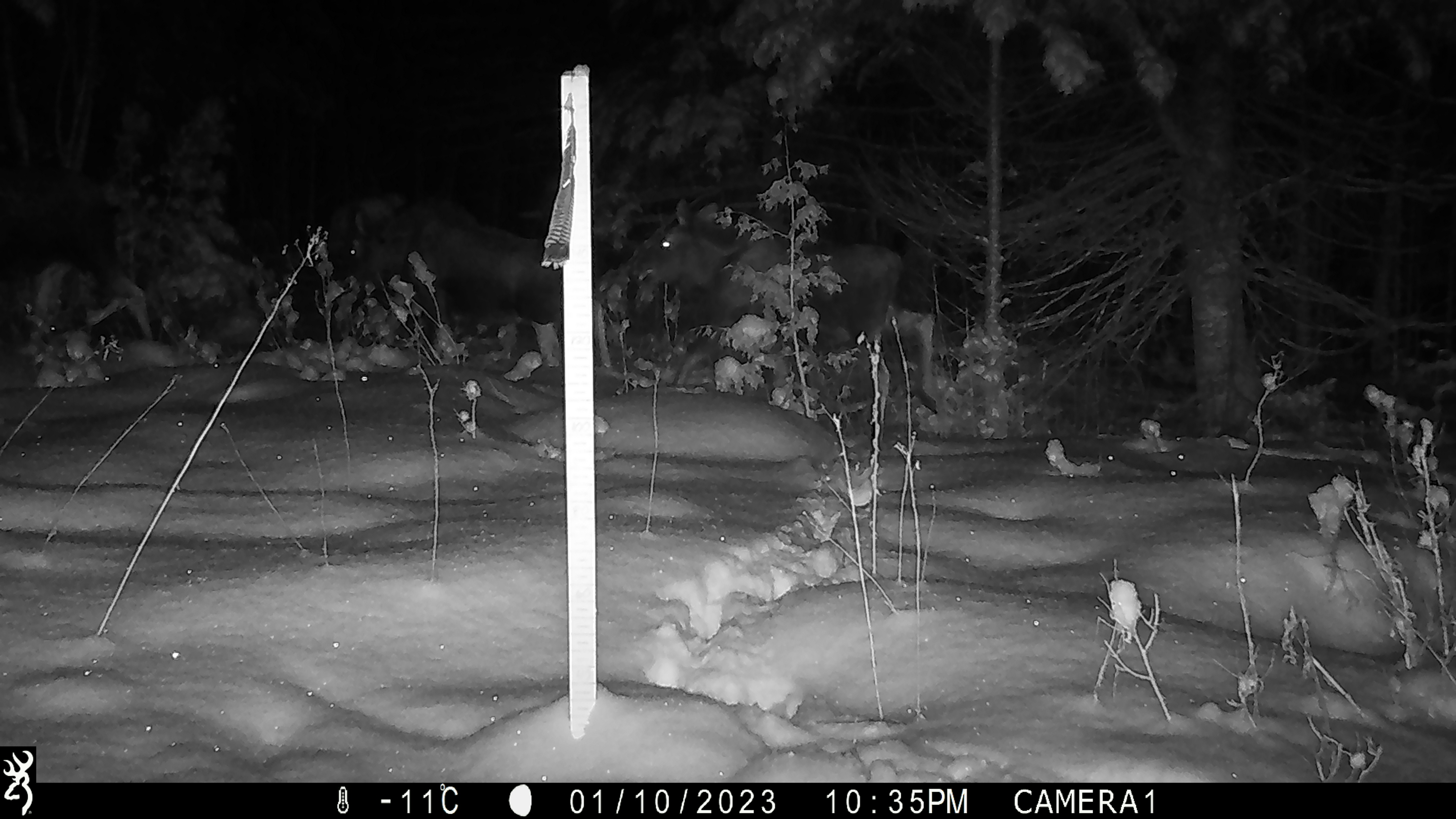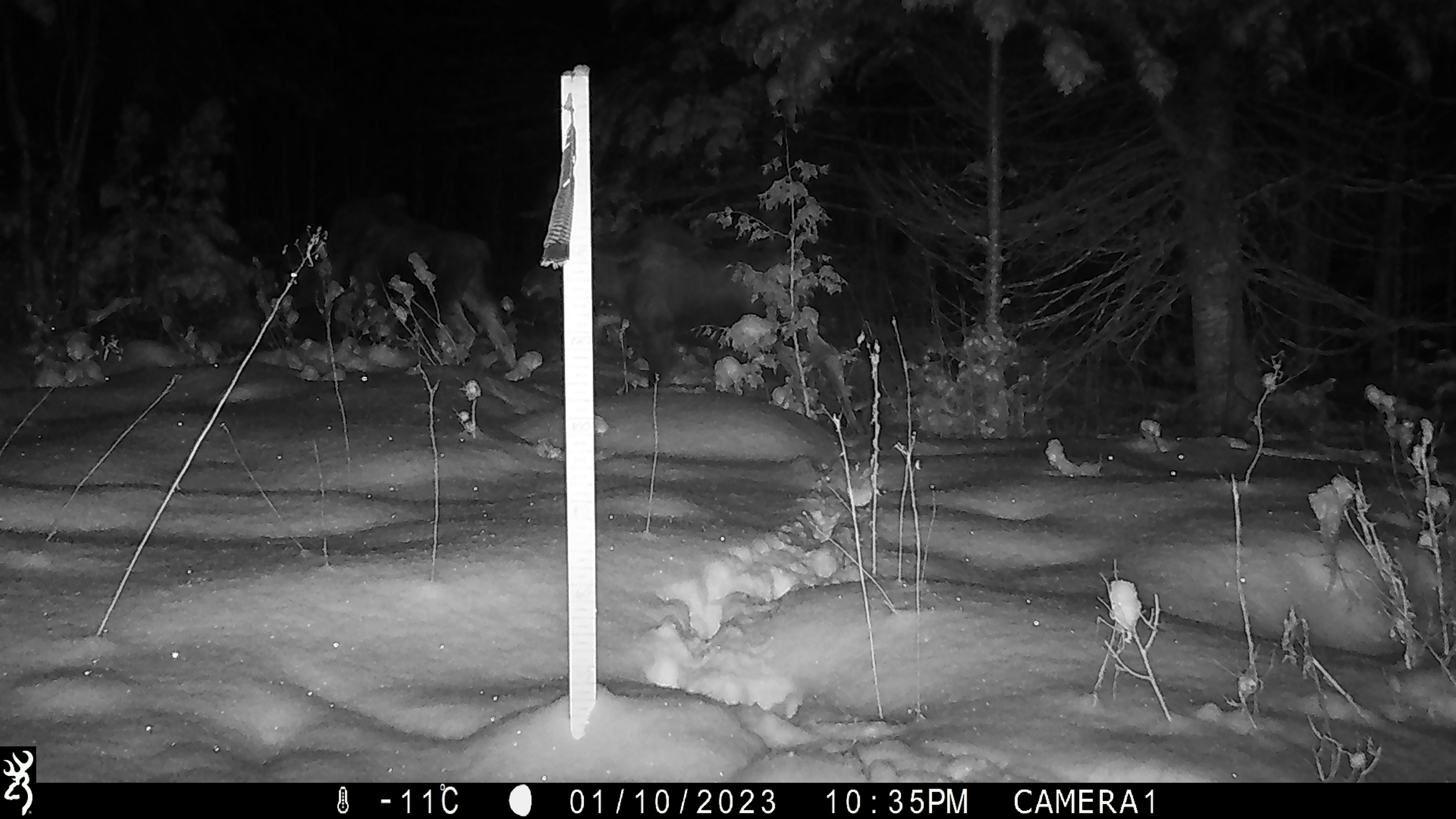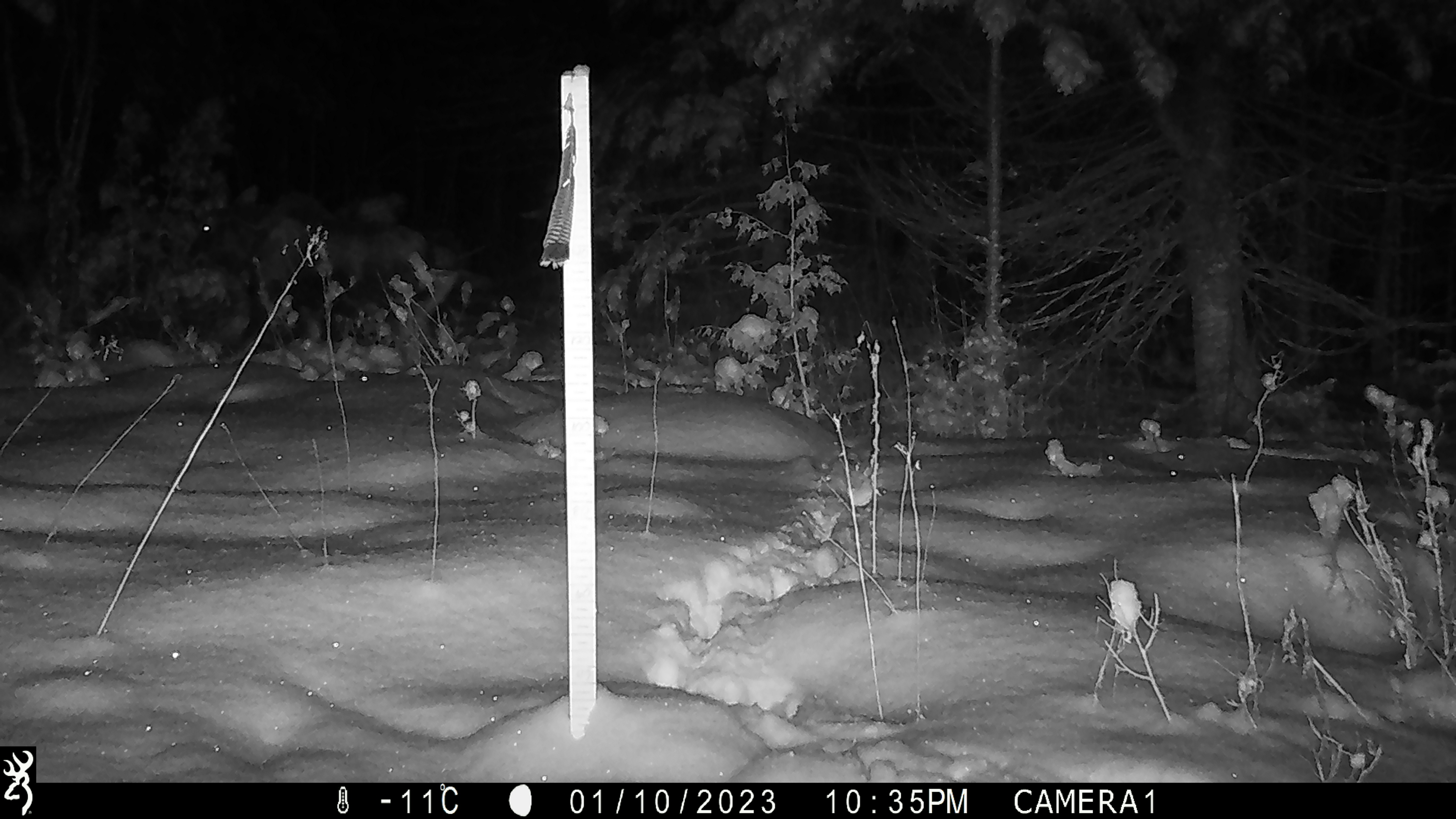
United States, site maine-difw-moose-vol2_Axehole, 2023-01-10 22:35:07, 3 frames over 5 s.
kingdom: Animalia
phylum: Chordata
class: Mammalia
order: Artiodactyla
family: Cervidae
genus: Odocoileus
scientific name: Odocoileus virginianus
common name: white-tailed deer